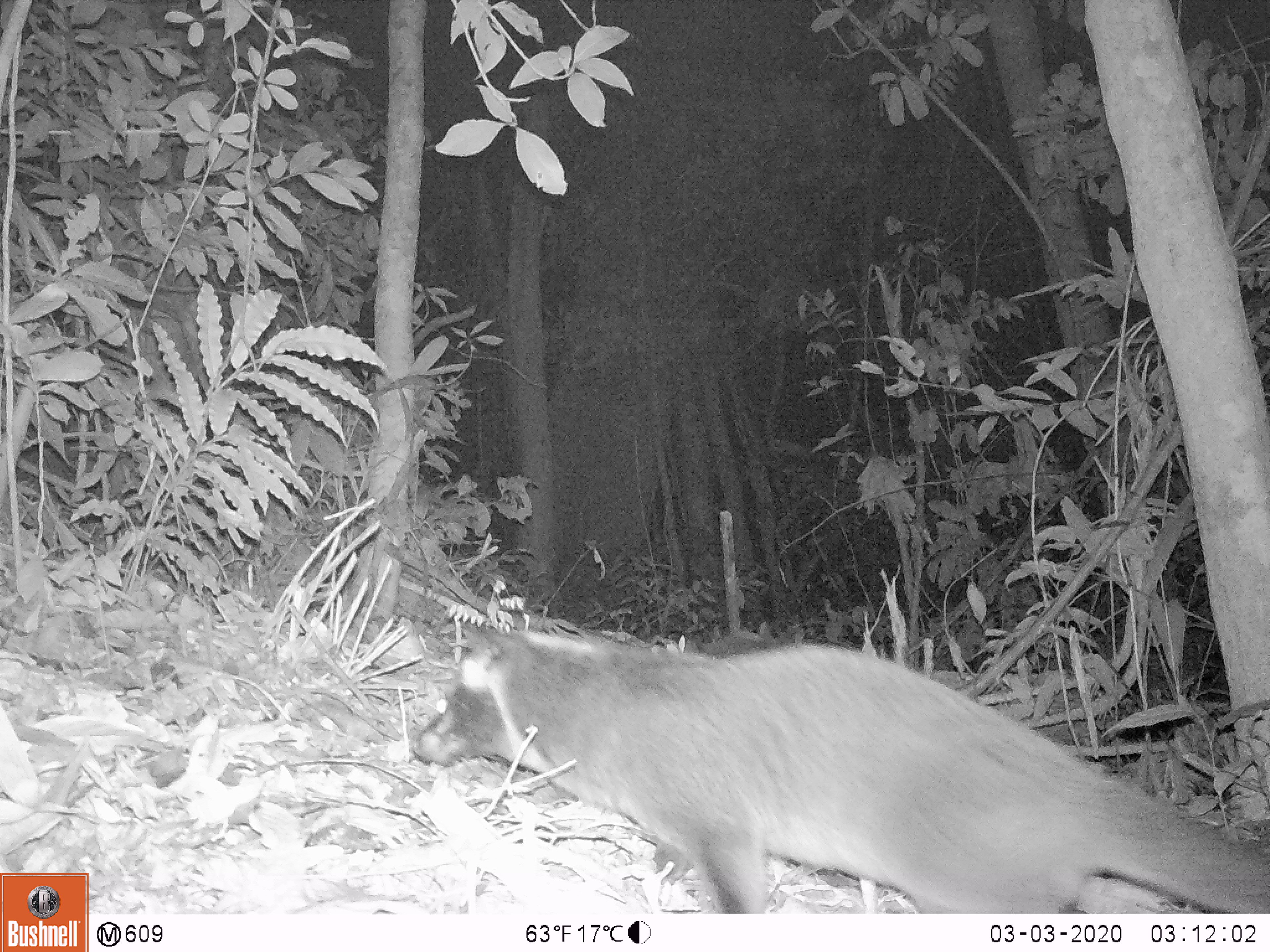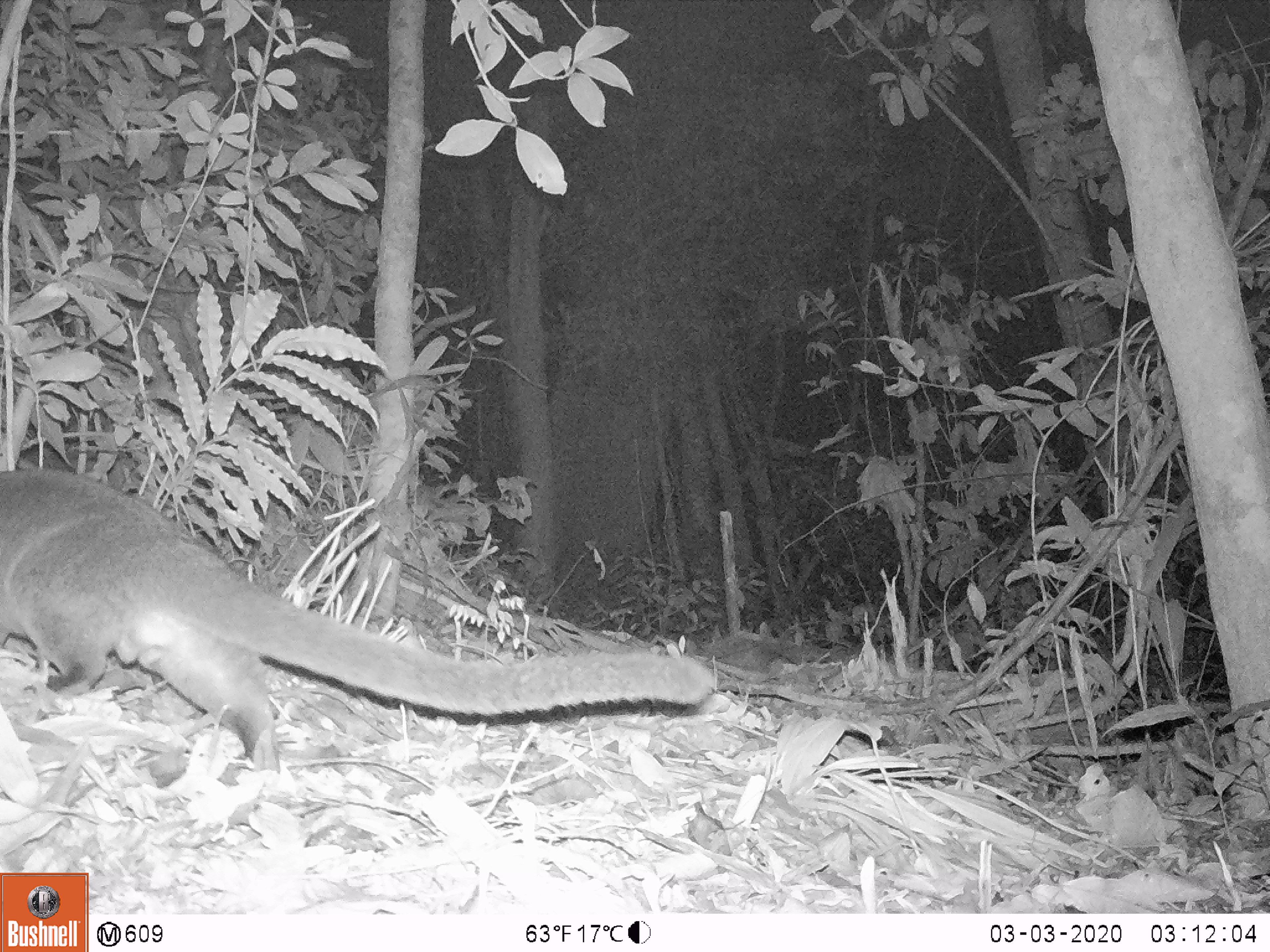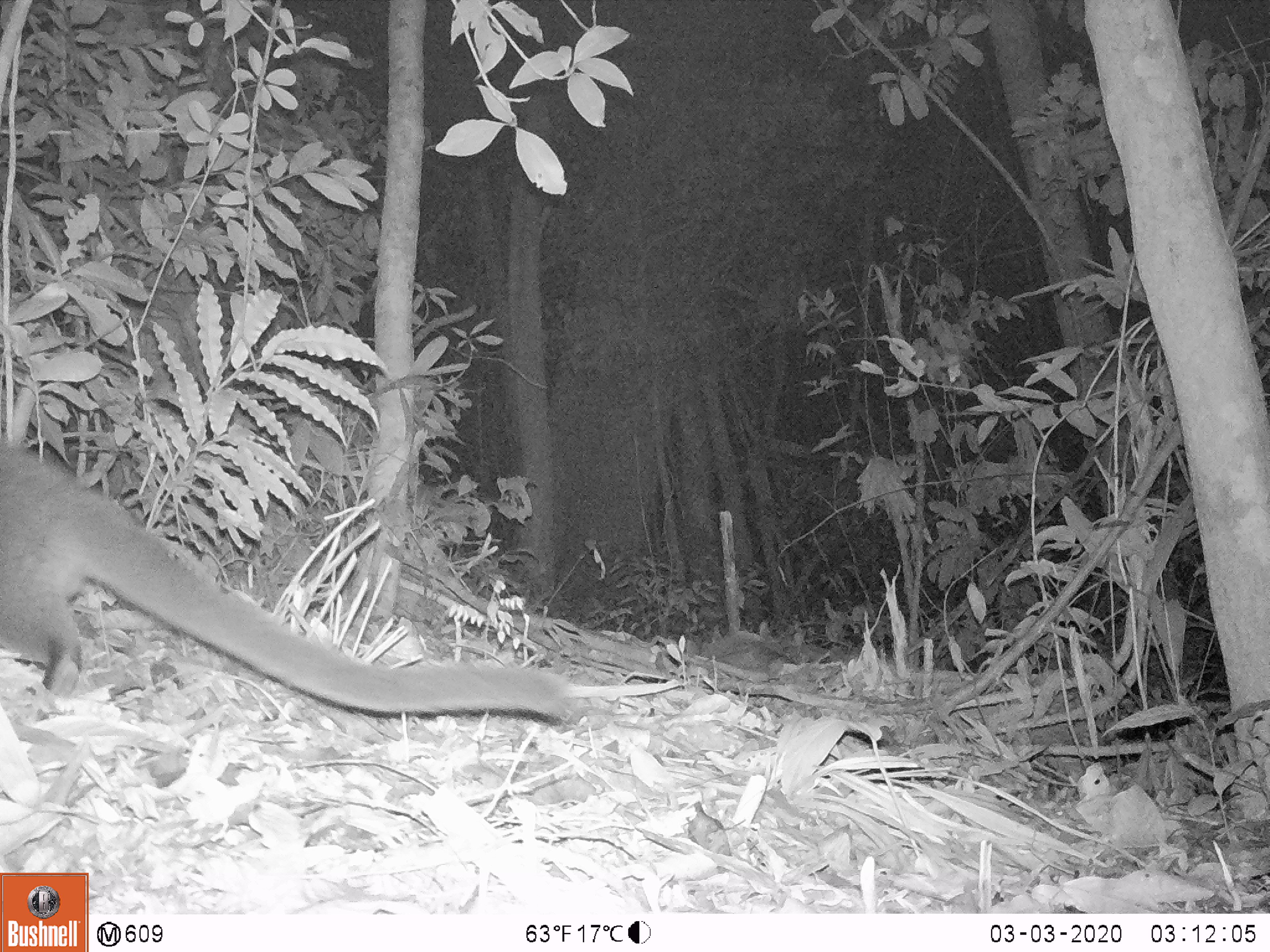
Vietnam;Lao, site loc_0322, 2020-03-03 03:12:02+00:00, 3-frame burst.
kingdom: Animalia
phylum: Chordata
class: Mammalia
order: Carnivora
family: Viverridae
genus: Paguma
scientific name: Paguma larvata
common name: masked palm civet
Masked palm civet (Paguma larvata). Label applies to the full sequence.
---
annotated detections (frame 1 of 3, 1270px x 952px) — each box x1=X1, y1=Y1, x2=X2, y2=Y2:
masked palm civet: x1=410, y1=618, x2=1270, y2=913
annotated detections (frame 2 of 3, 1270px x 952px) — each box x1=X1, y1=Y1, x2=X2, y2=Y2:
masked palm civet: x1=0, y1=466, x2=715, y2=768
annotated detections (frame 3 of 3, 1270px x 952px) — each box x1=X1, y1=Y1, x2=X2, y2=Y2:
masked palm civet: x1=0, y1=436, x2=576, y2=722